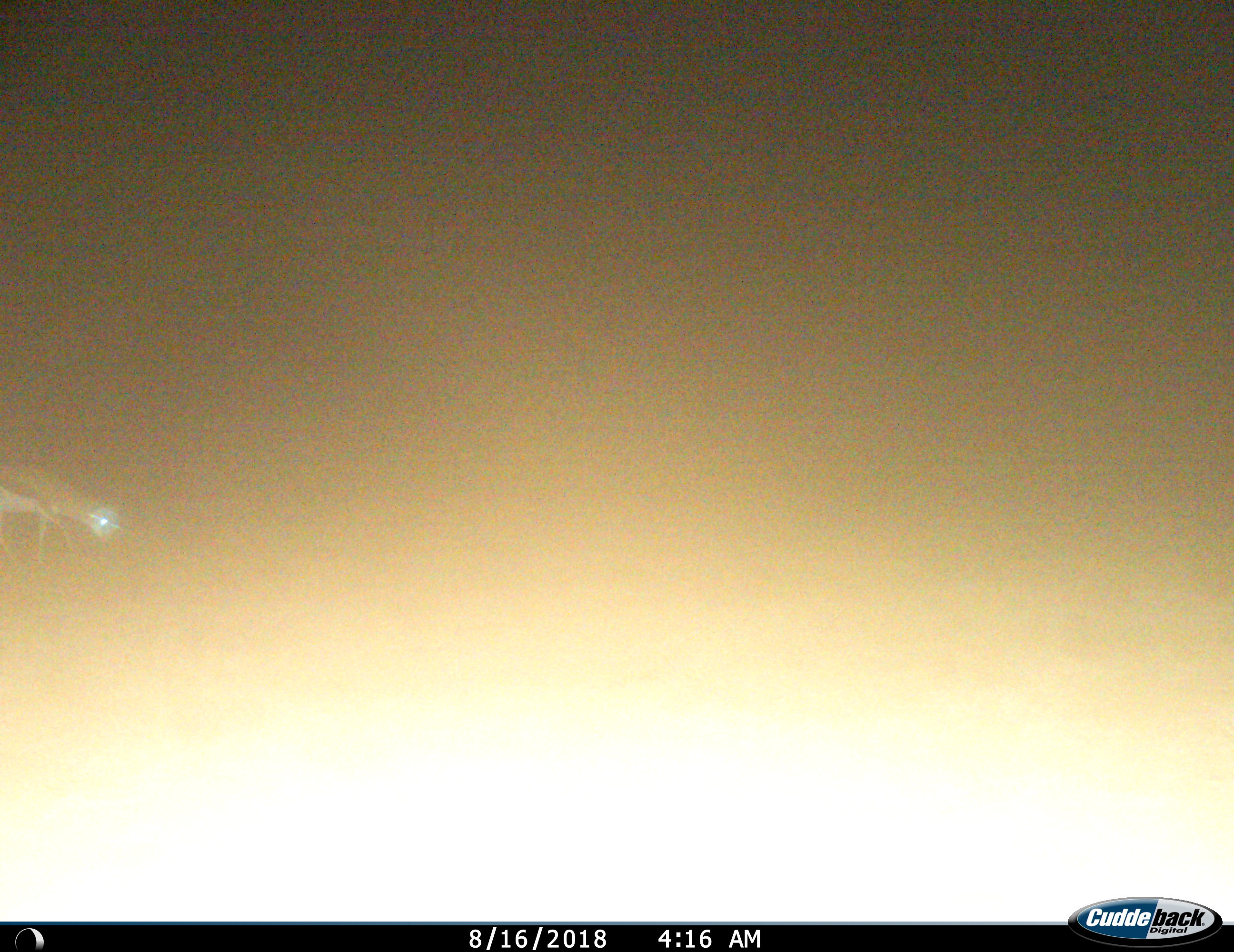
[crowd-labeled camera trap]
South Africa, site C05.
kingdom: Animalia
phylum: Chordata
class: Mammalia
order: Artiodactyla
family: Bovidae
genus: Antidorcas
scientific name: Antidorcas marsupialis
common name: springbok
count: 1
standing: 25%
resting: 0%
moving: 62%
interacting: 0%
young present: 0%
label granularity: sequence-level